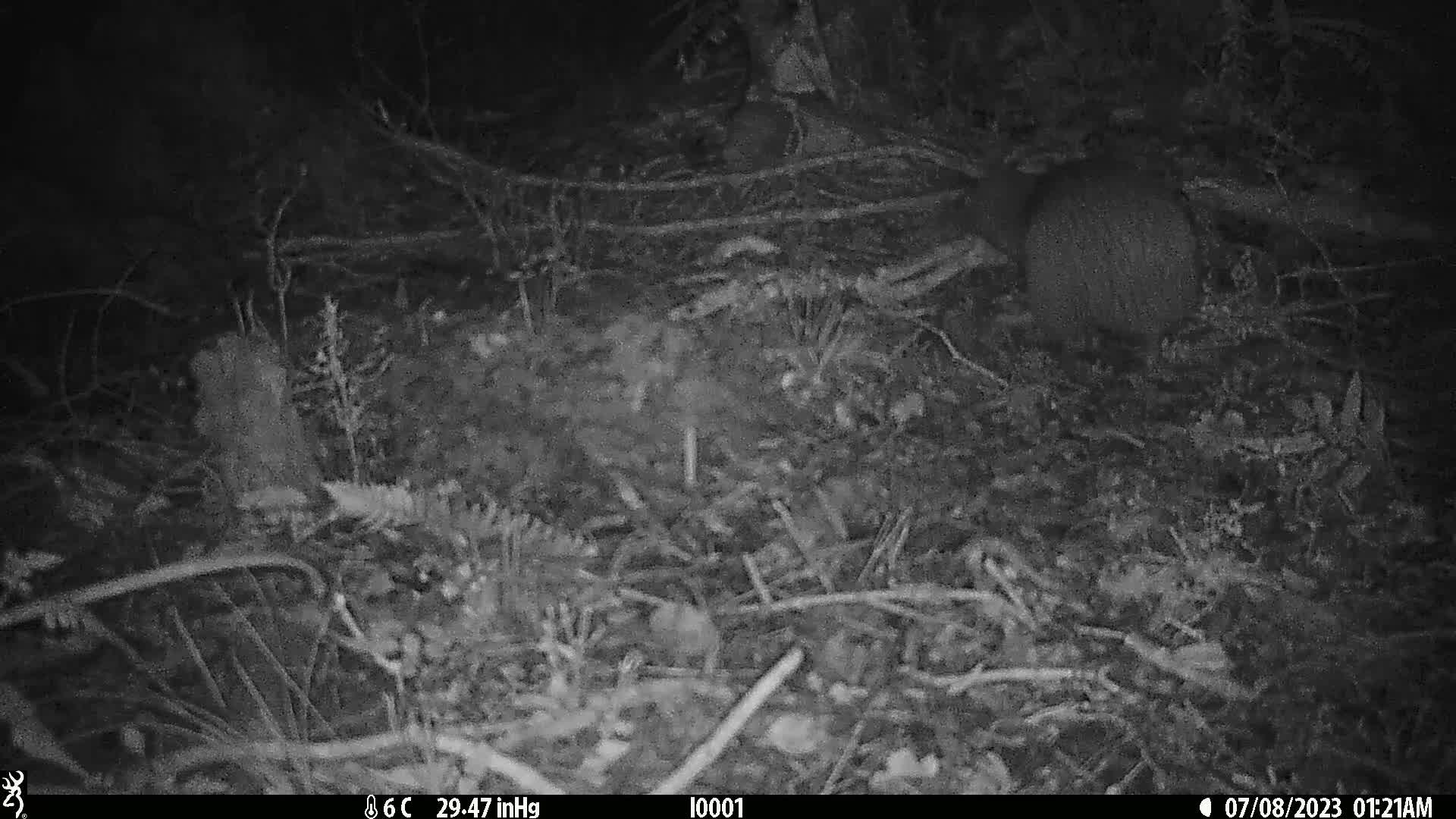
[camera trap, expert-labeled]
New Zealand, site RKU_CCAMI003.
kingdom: Animalia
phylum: Chordata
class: Aves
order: Apterygiformes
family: Apterygidae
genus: Apteryx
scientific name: Apteryx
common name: kiwi